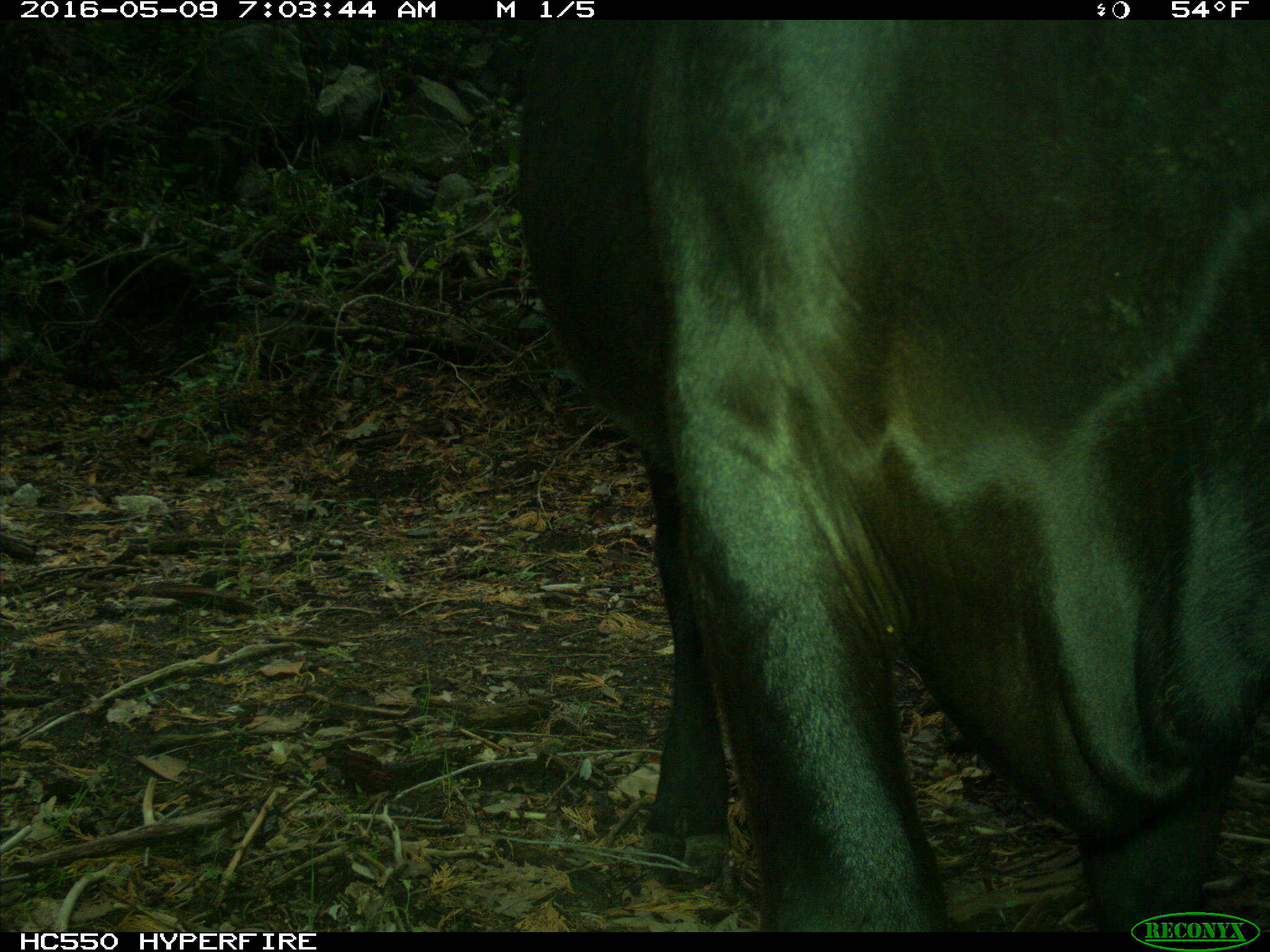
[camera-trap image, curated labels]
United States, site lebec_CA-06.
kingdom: Animalia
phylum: Chordata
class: Mammalia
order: Artiodactyla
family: Bovidae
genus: Bos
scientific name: Bos taurus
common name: domestic cow